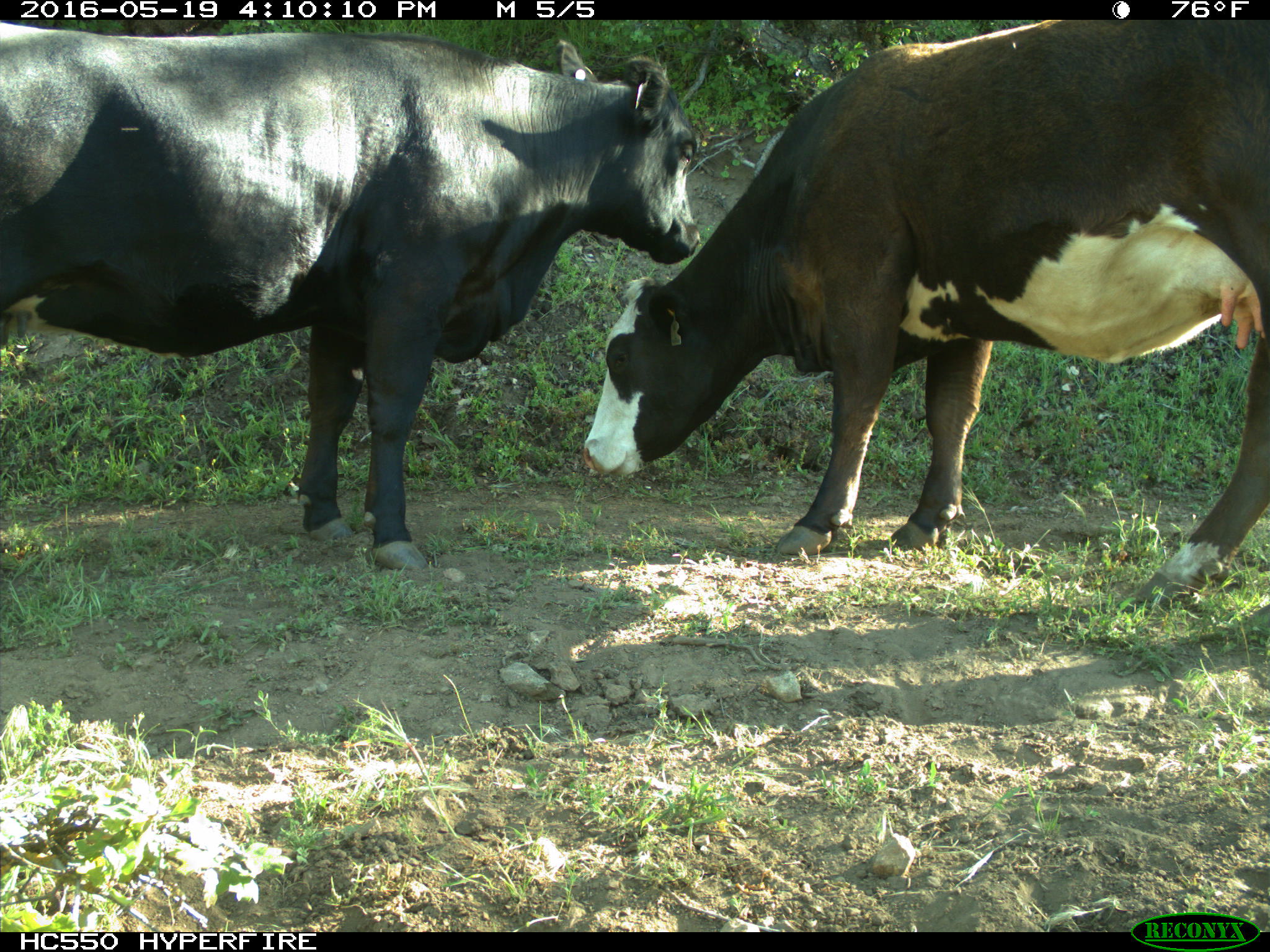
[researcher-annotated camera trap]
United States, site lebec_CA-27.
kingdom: Animalia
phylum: Chordata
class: Mammalia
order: Artiodactyla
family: Bovidae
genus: Bos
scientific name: Bos taurus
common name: domestic cow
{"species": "Bos taurus (domestic cow)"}